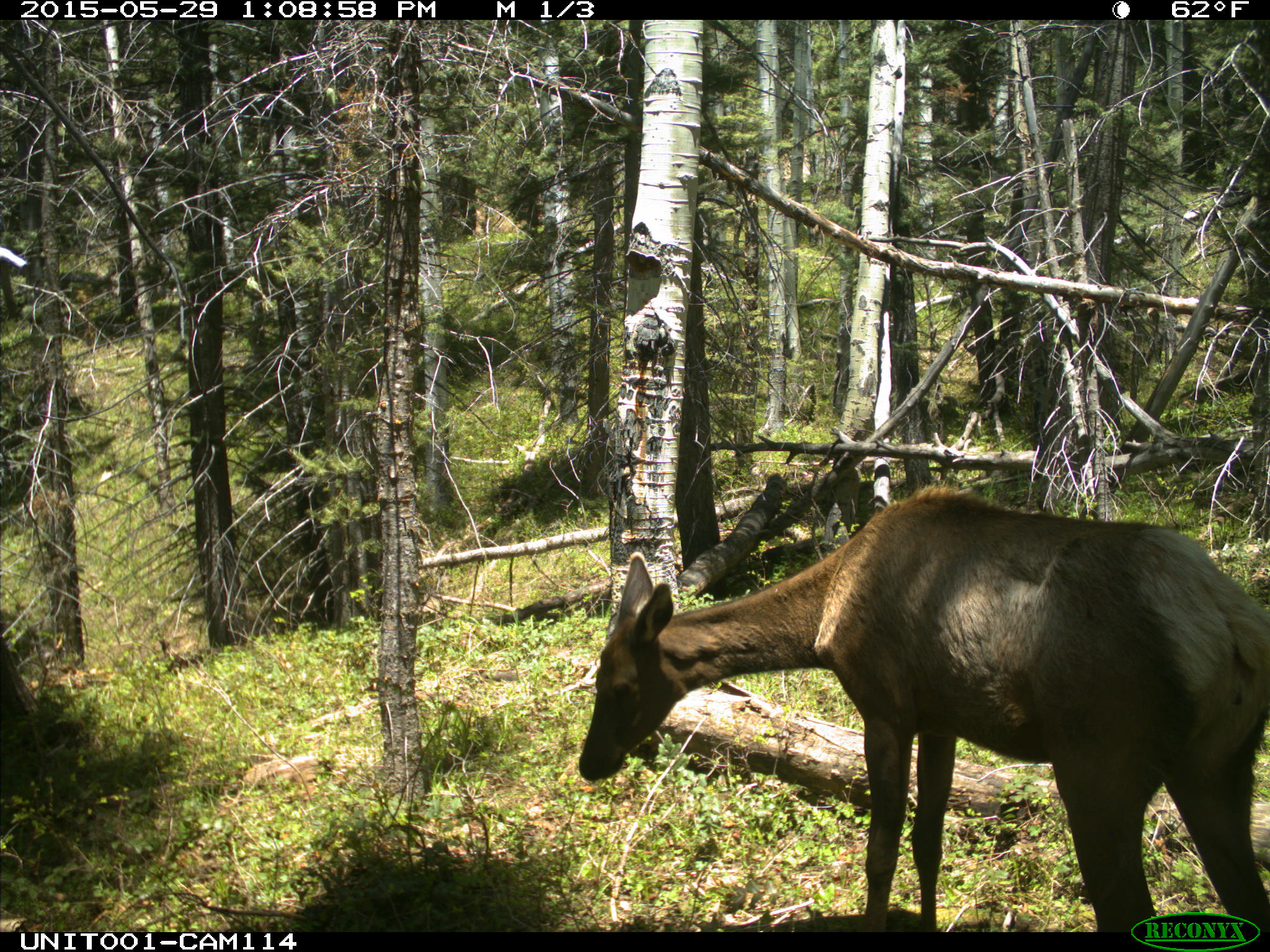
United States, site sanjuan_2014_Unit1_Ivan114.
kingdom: Animalia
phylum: Chordata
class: Mammalia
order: Artiodactyla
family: Cervidae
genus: Cervus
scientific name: Cervus elaphus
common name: red deer